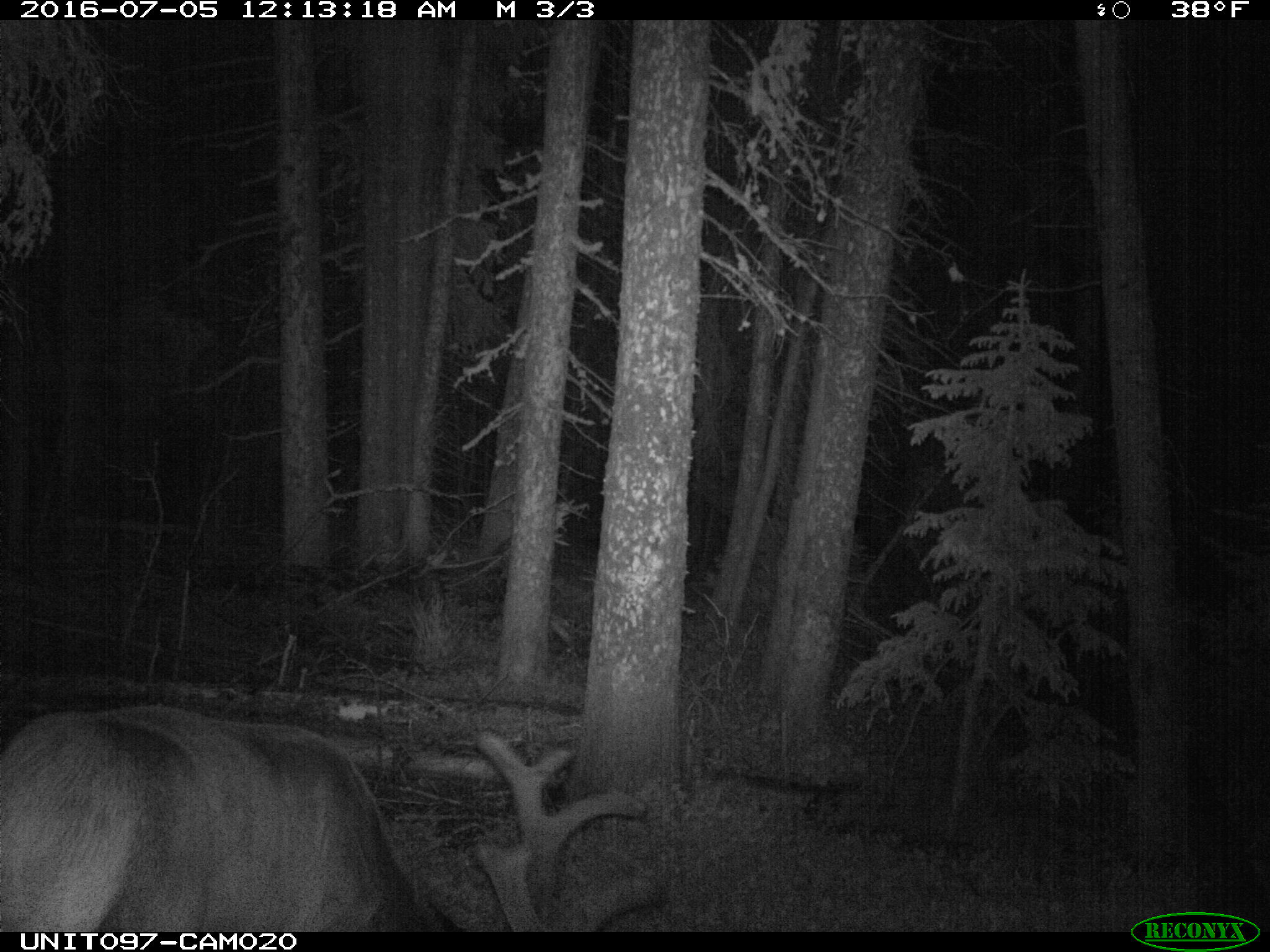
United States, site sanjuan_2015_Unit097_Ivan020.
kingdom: Animalia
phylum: Chordata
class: Mammalia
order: Artiodactyla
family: Cervidae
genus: Cervus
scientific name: Cervus elaphus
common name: red deer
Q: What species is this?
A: Cervus elaphus (red deer).